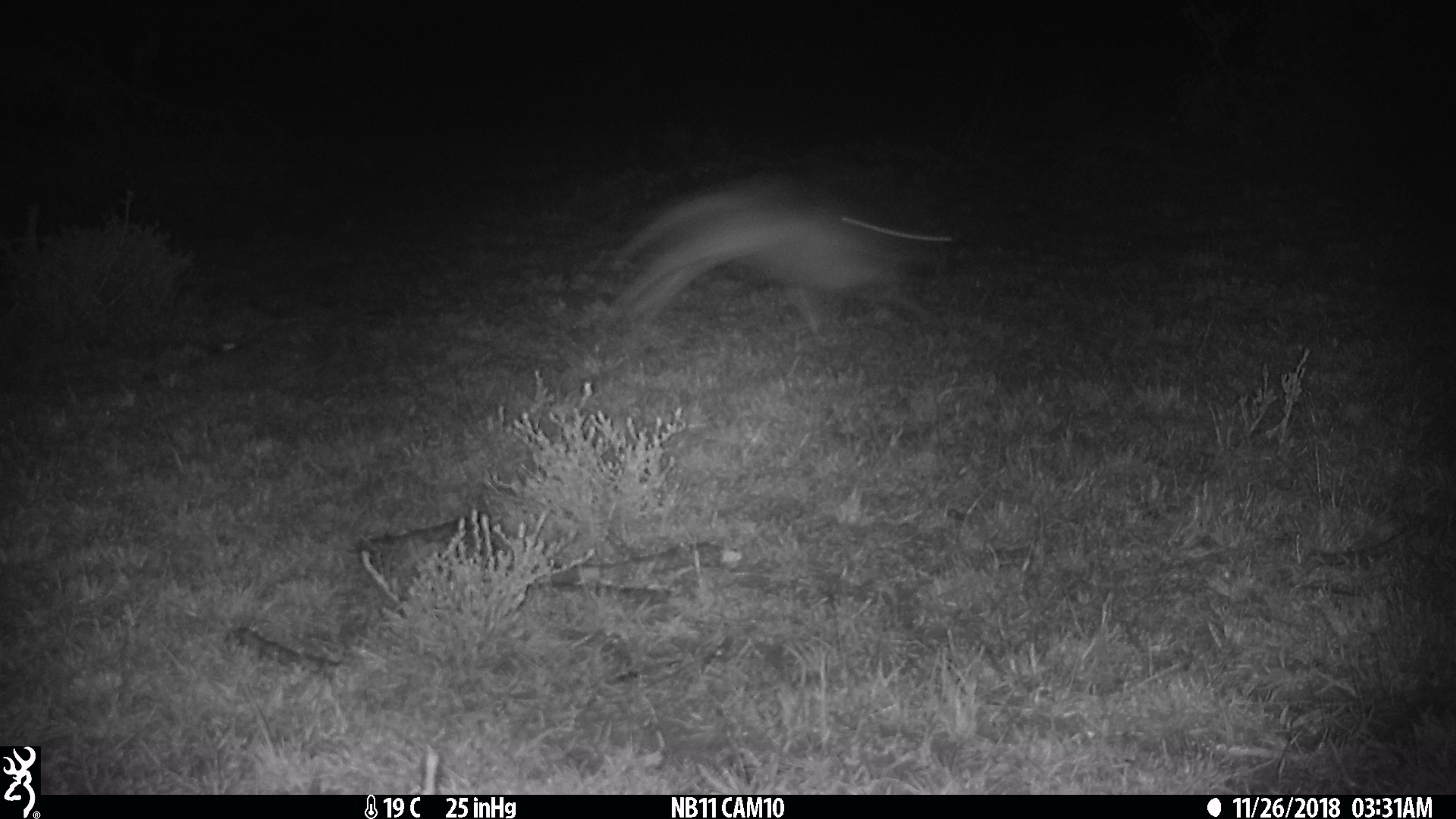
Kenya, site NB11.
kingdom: Animalia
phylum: Chordata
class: Mammalia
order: Lagomorpha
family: Leporidae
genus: Lepus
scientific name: Lepus capensis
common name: cape hare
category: hare